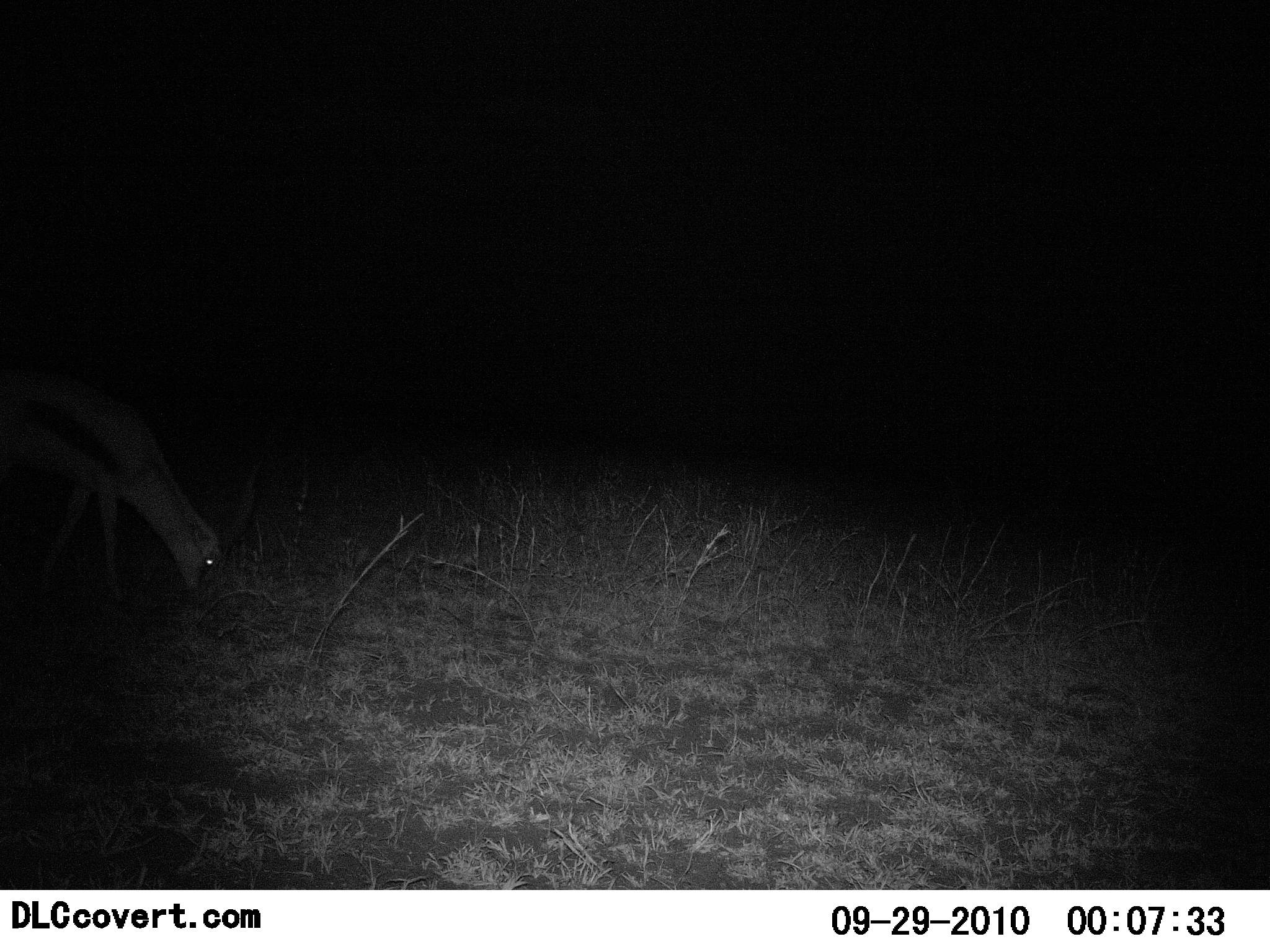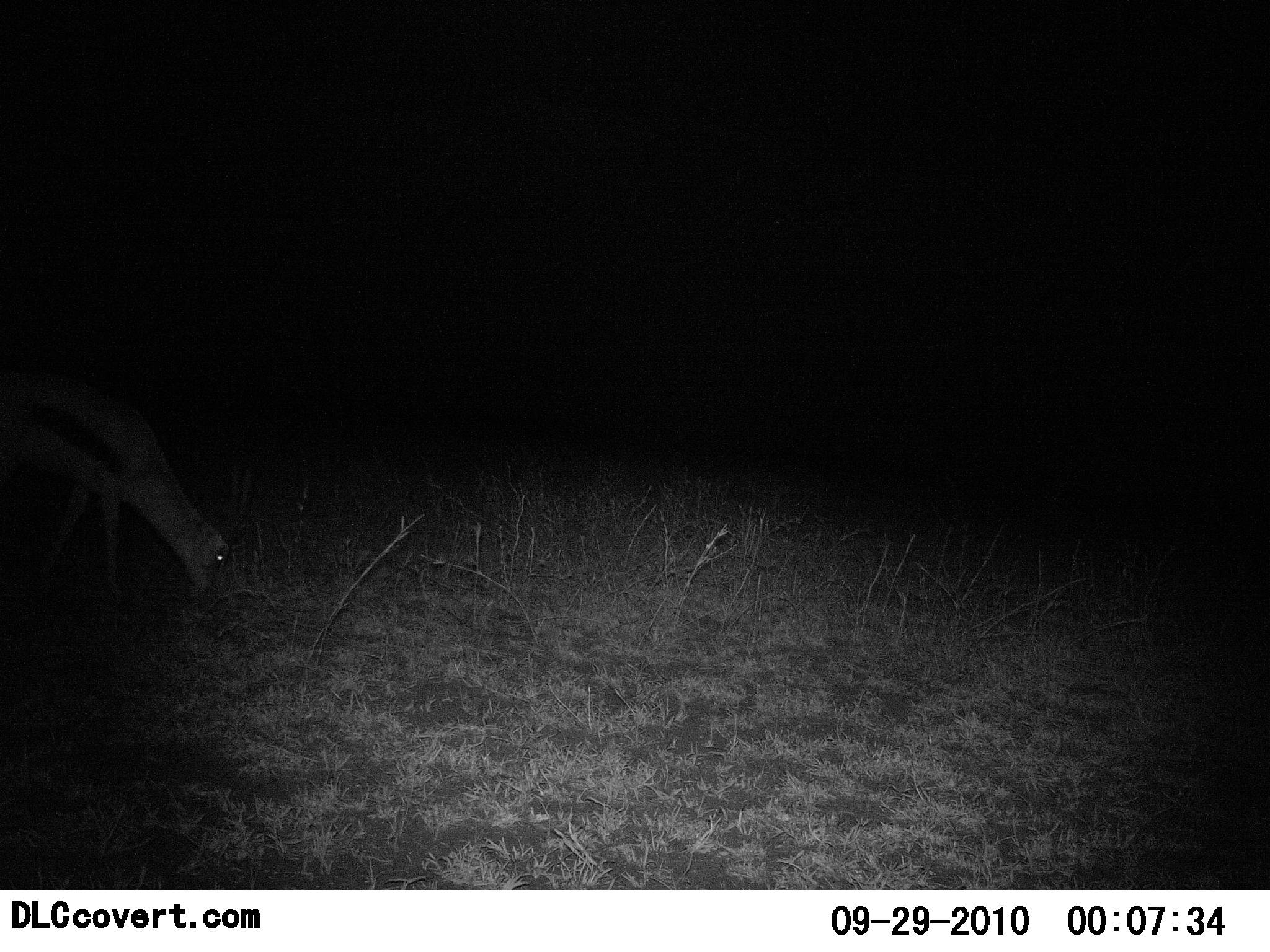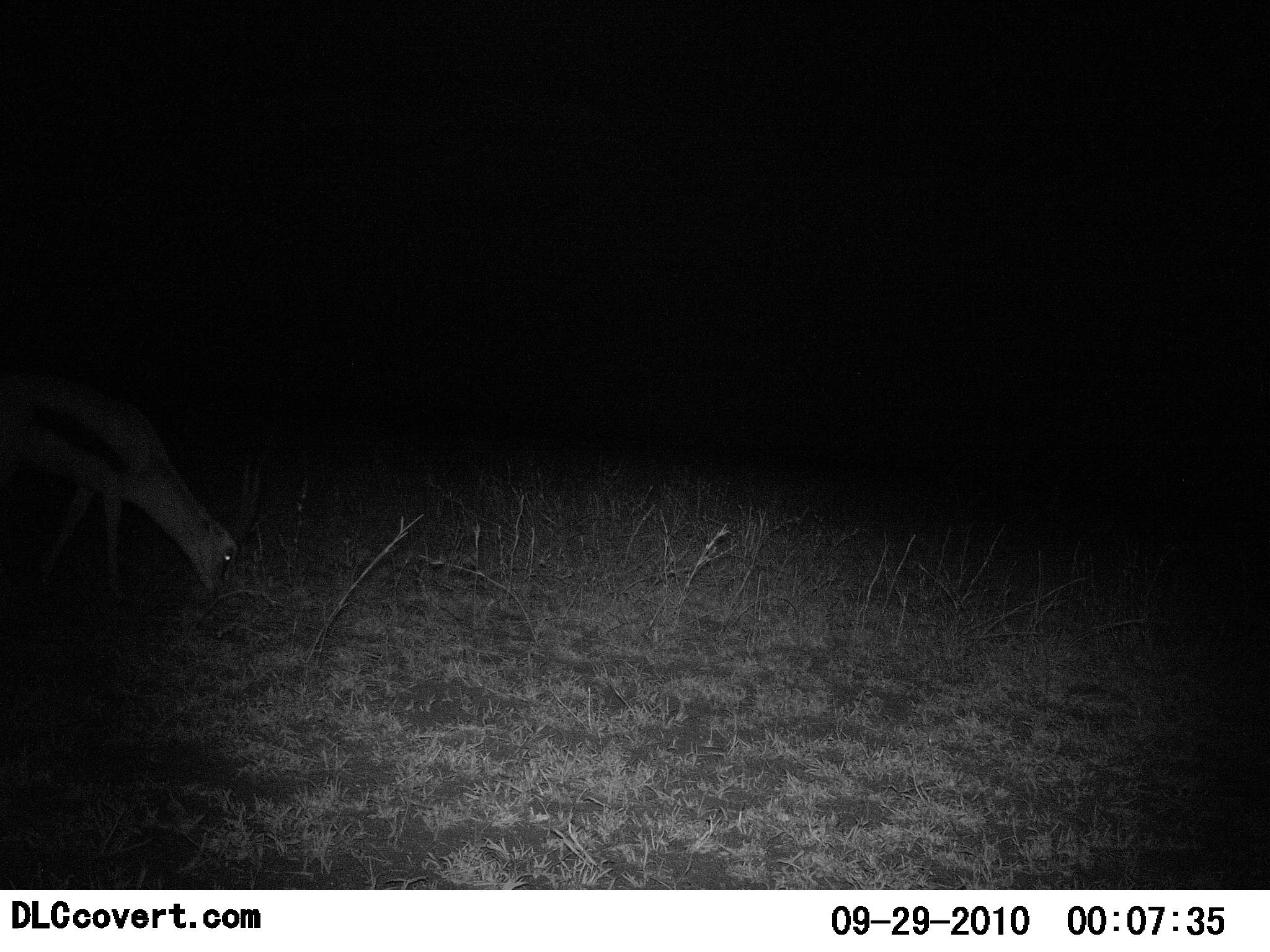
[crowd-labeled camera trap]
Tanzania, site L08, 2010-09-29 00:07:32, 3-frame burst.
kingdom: Animalia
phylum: Chordata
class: Mammalia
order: Artiodactyla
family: Bovidae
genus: Eudorcas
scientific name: Eudorcas thomsonii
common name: thomson's gazelle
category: gazellethomsons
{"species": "gazellethomsons (thomson's gazelle) (Eudorcas thomsonii)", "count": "1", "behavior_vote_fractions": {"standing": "7%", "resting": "0%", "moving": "13%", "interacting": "0%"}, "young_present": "0%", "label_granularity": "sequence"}